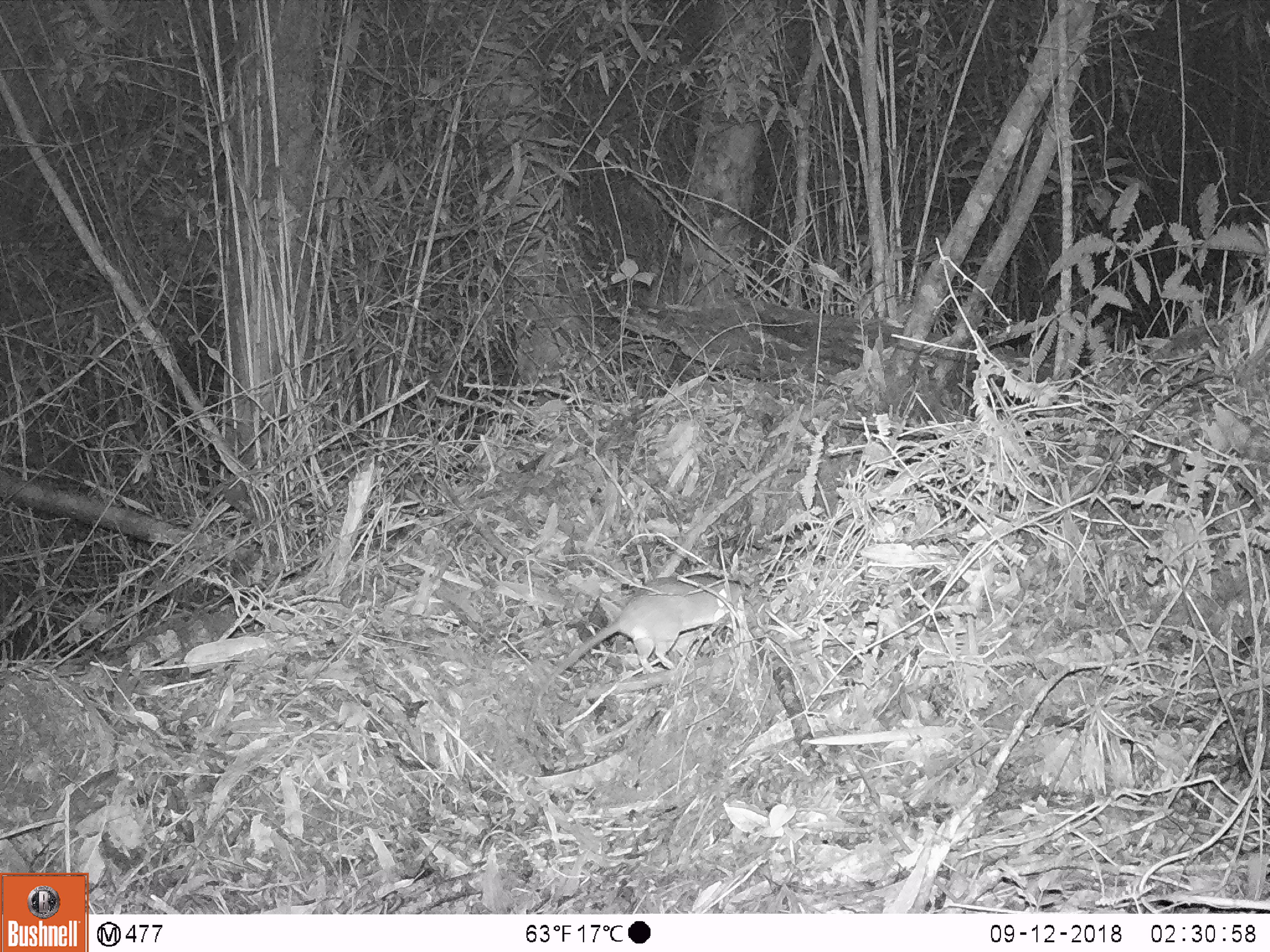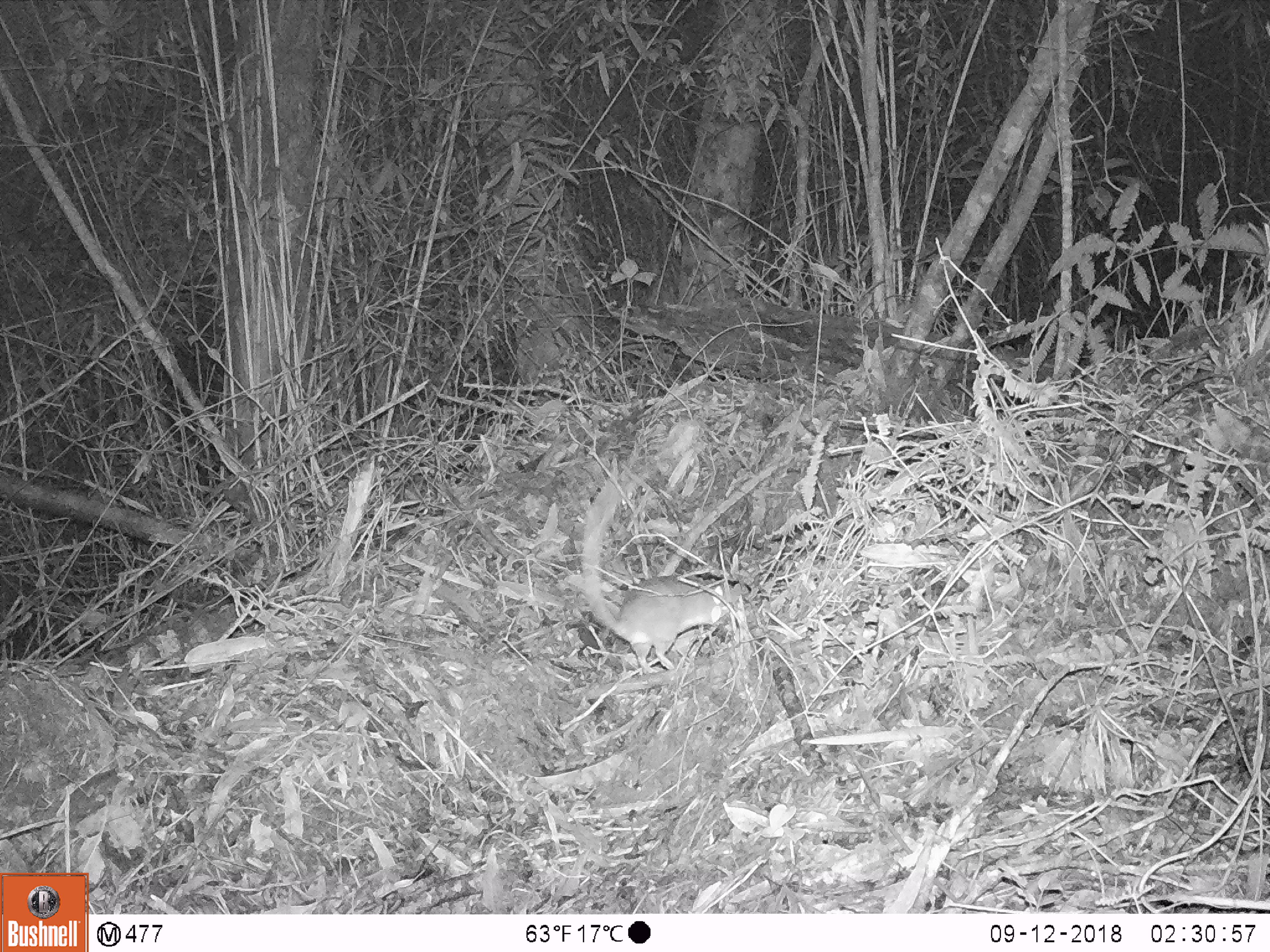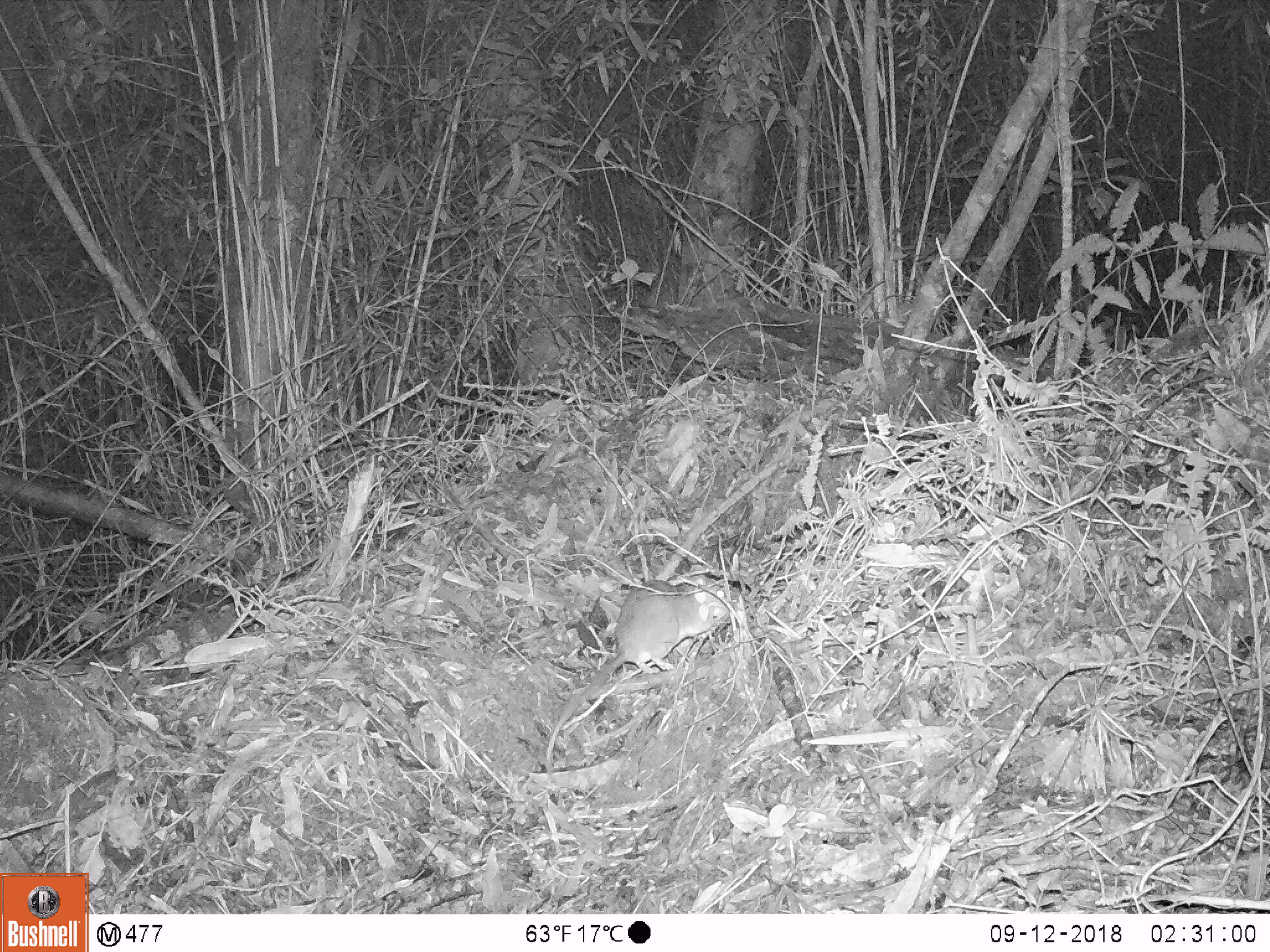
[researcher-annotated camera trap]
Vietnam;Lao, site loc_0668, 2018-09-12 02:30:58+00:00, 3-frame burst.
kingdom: Animalia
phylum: Chordata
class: Mammalia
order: Rodentia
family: Muridae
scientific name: Muridae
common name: old-world mice and rats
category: unidentified murid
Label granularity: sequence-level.